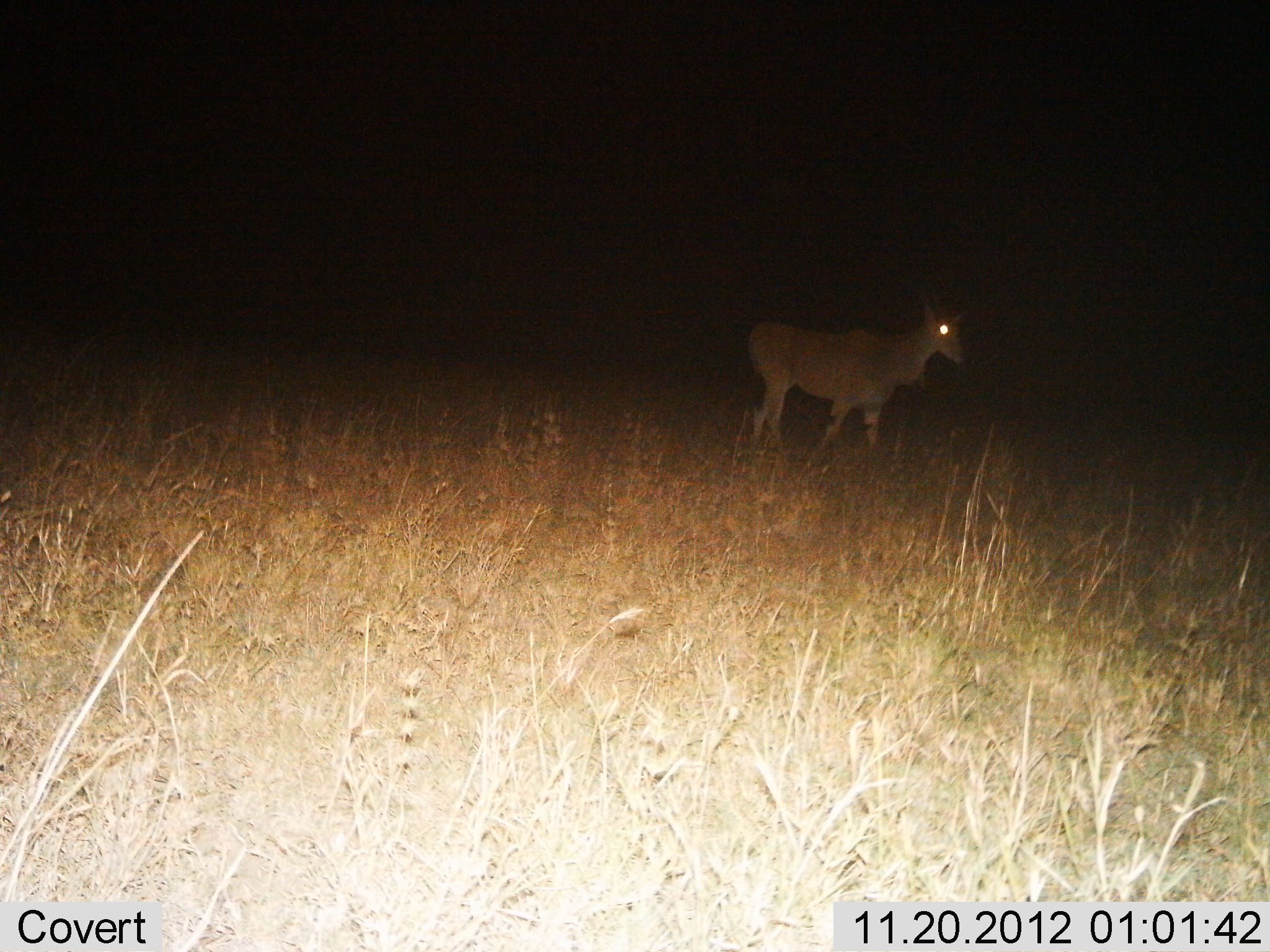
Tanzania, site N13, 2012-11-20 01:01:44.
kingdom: Animalia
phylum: Chordata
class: Mammalia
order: Artiodactyla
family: Bovidae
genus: Tragelaphus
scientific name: Tragelaphus oryx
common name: eland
Eland (Tragelaphus oryx), count 1. Behavior (volunteer vote fractions): standing 90%, resting 0%, moving 10%, interacting 0%. Young present (vote fraction): 0%. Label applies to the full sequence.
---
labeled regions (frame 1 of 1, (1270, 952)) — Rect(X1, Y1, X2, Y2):
animal: Rect(747, 301, 969, 467)